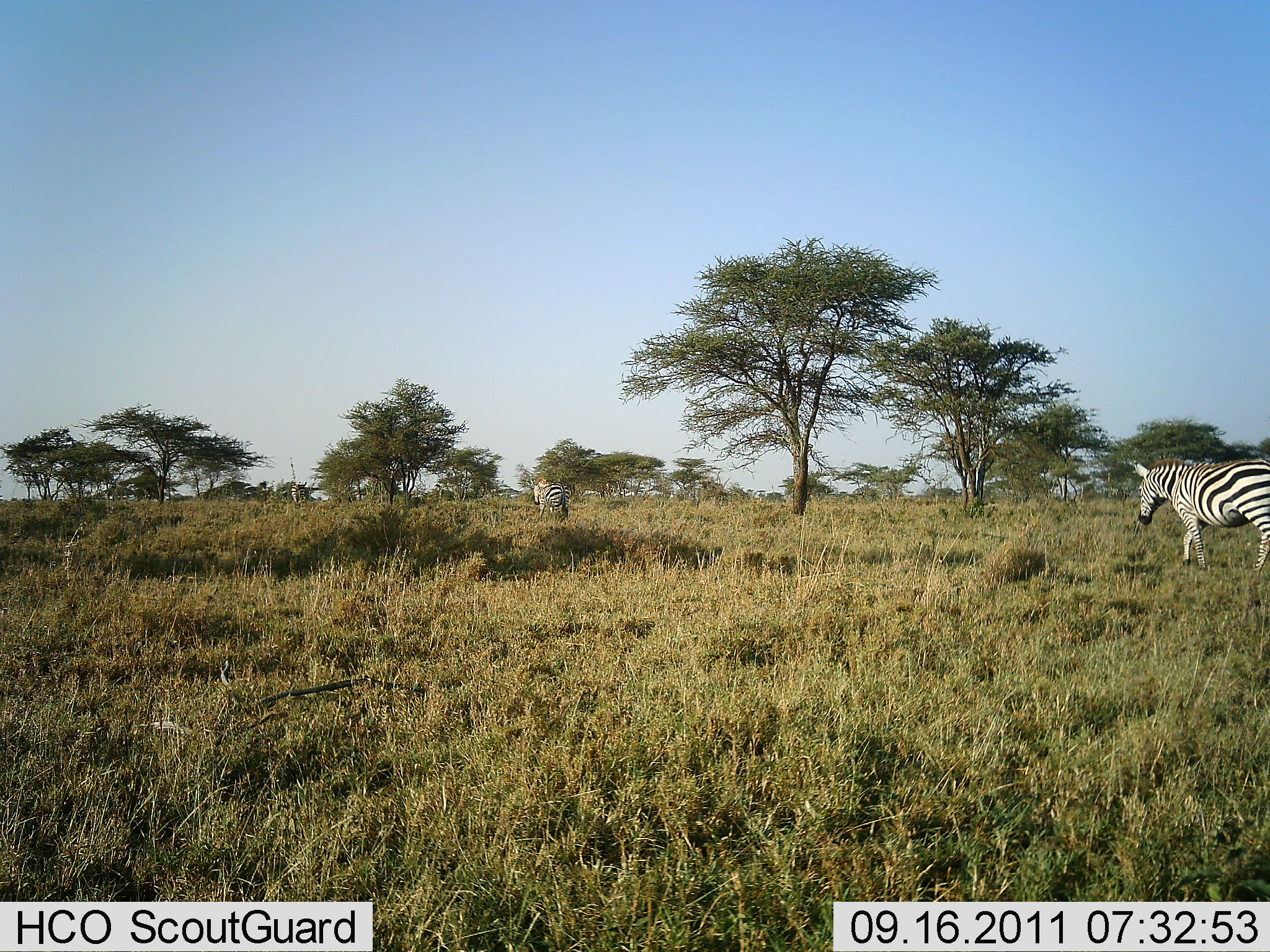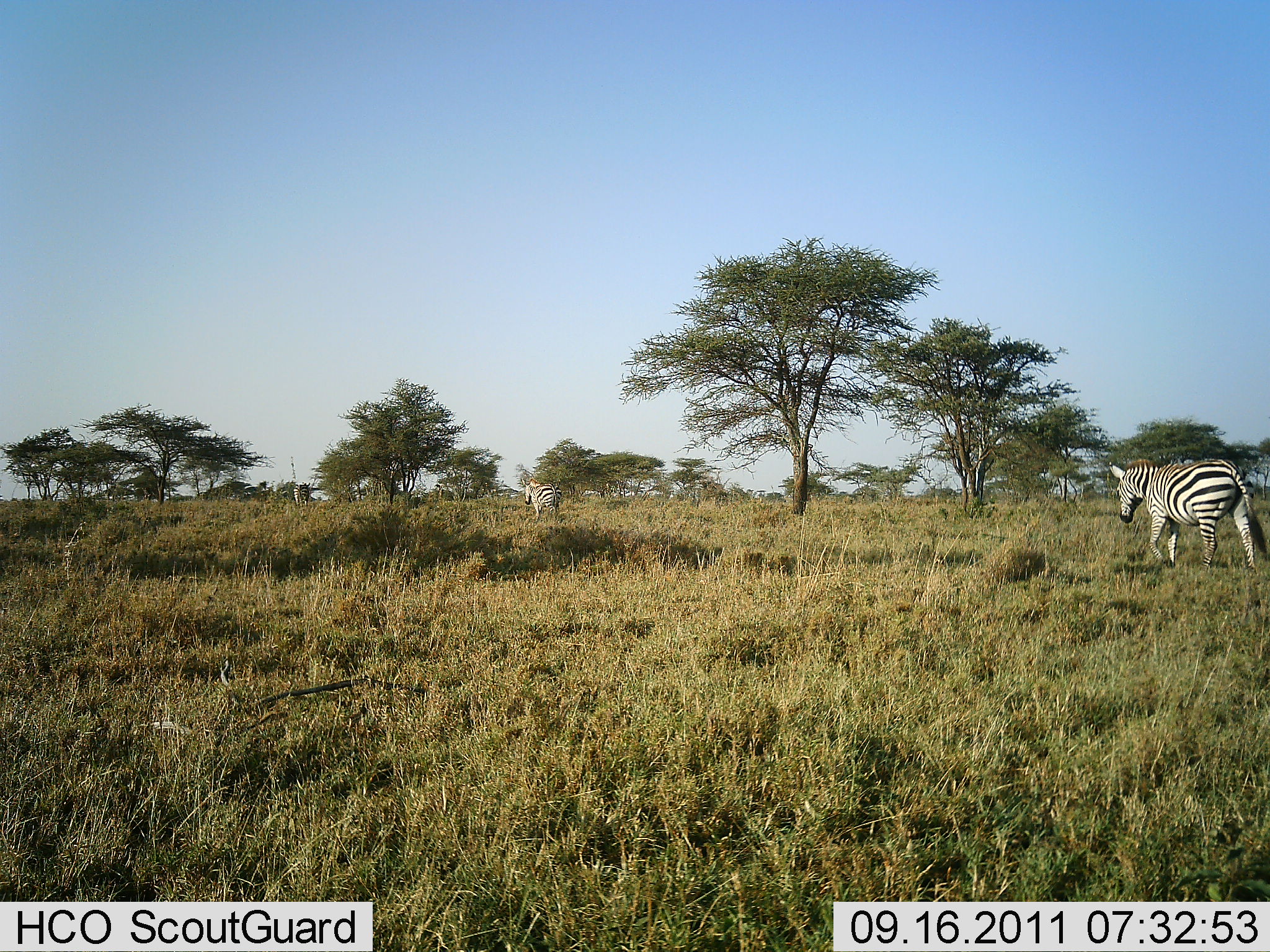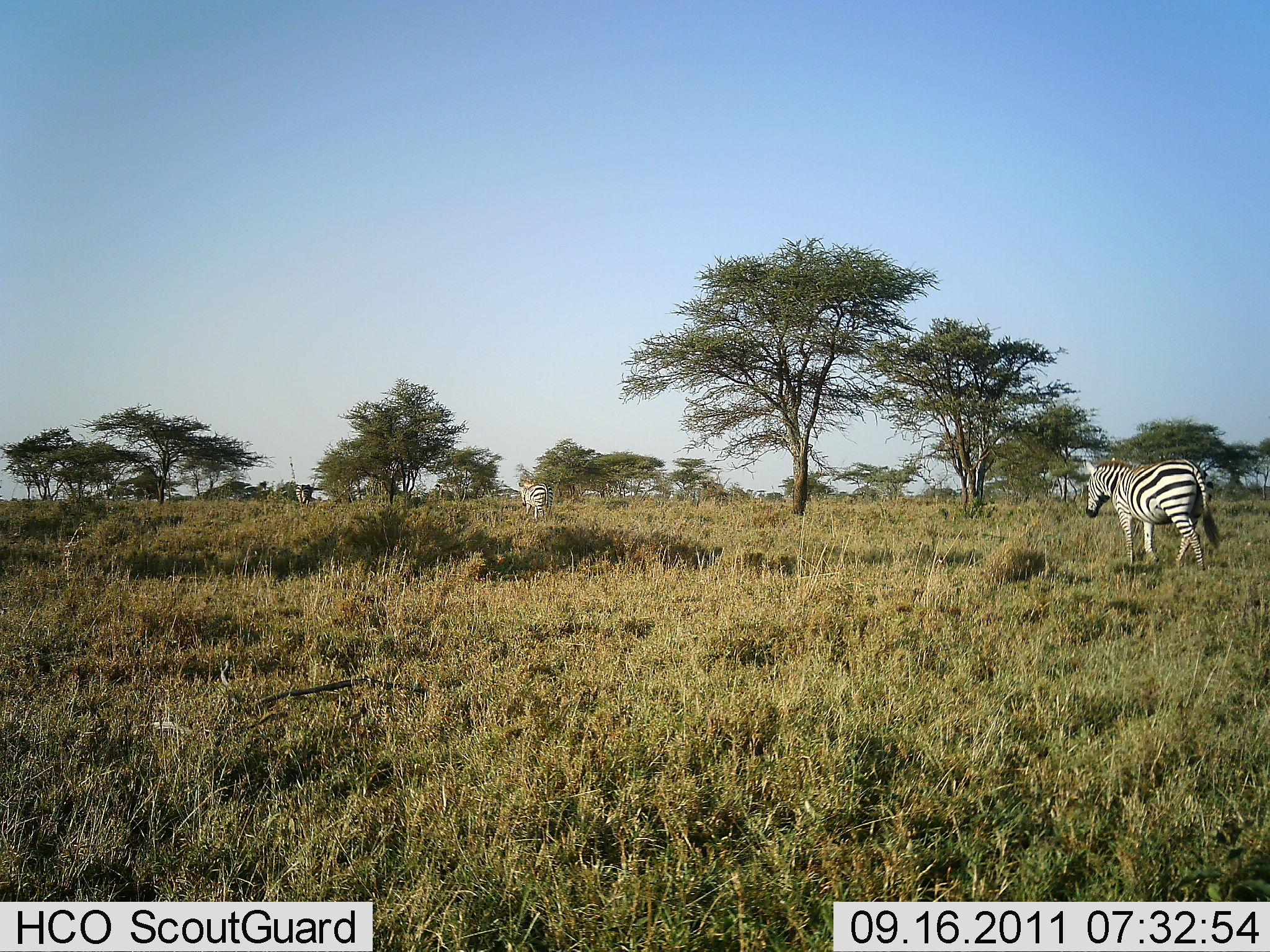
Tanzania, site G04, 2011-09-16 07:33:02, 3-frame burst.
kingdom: Animalia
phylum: Chordata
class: Mammalia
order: Perissodactyla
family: Equidae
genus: Equus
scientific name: Equus quagga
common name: plains zebra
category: zebra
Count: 3.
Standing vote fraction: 0%.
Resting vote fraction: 0%.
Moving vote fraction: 100%.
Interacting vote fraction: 0%.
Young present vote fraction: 0%.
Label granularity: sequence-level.